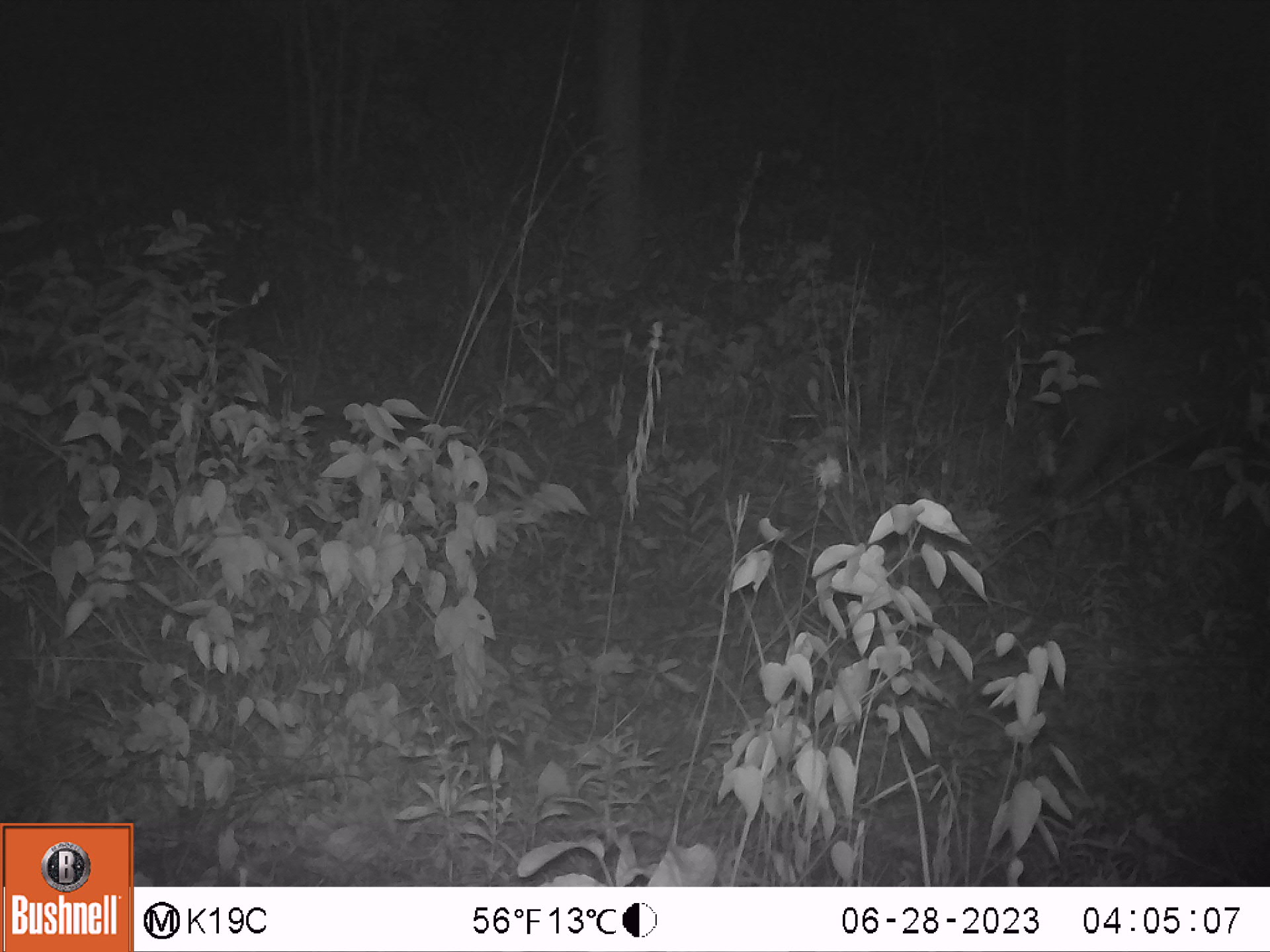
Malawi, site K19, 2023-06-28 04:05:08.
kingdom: Animalia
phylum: Chordata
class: Mammalia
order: Artiodactyla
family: Suidae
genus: Phacochoerus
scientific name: Phacochoerus africanus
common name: common warthog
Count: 1.